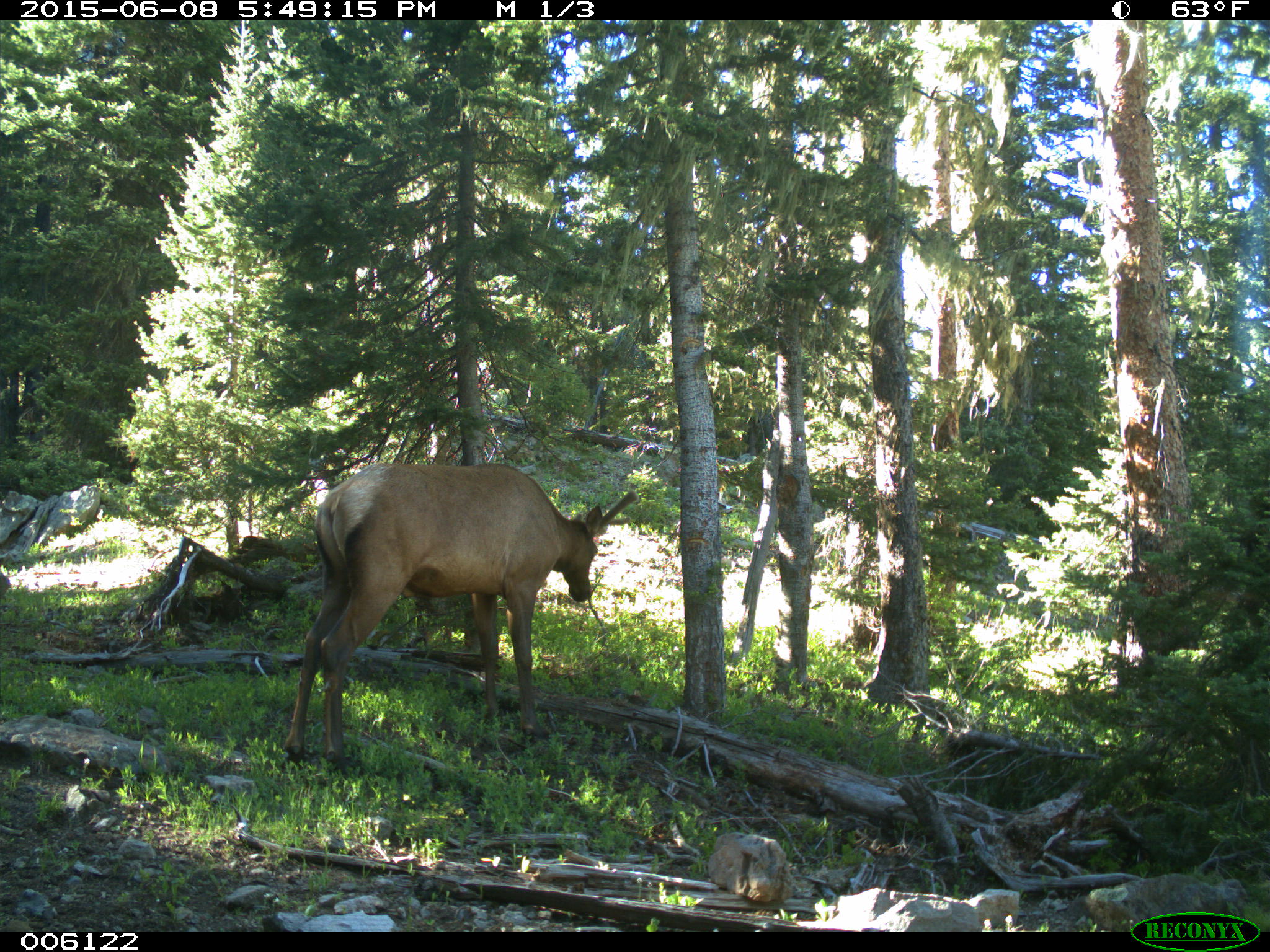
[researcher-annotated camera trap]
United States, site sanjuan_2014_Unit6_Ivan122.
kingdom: Animalia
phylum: Chordata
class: Mammalia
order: Artiodactyla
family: Cervidae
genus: Cervus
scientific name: Cervus elaphus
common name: red deer